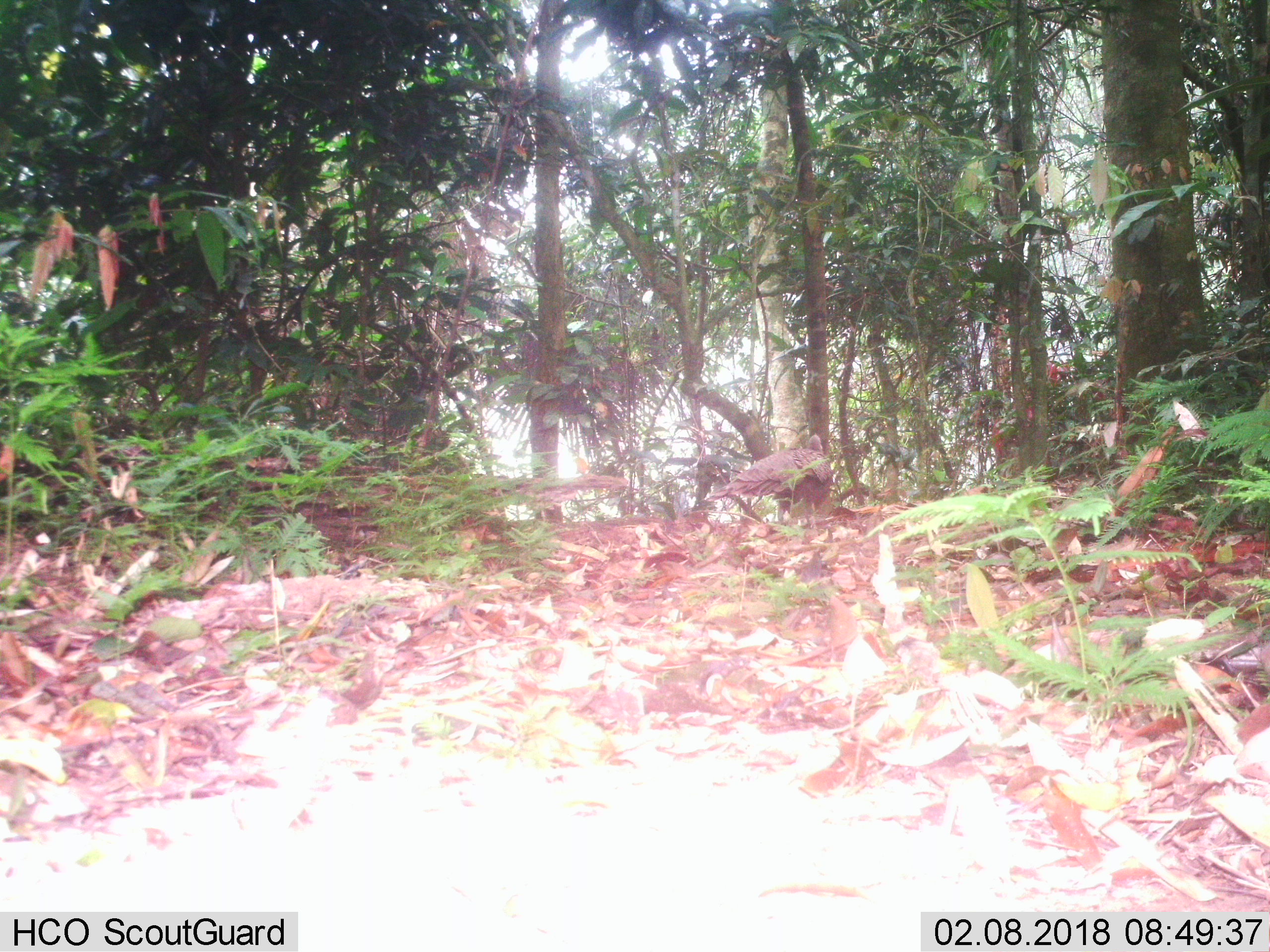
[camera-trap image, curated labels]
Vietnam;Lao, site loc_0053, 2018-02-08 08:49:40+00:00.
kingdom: Animalia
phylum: Chordata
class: Aves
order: Galliformes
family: Phasianidae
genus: Polyplectron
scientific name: Polyplectron bicalcaratum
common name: gray peacock-pheasant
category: grey peacock pheasant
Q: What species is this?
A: Grey peacock pheasant (gray peacock-pheasant) (Polyplectron bicalcaratum).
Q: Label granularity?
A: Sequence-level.